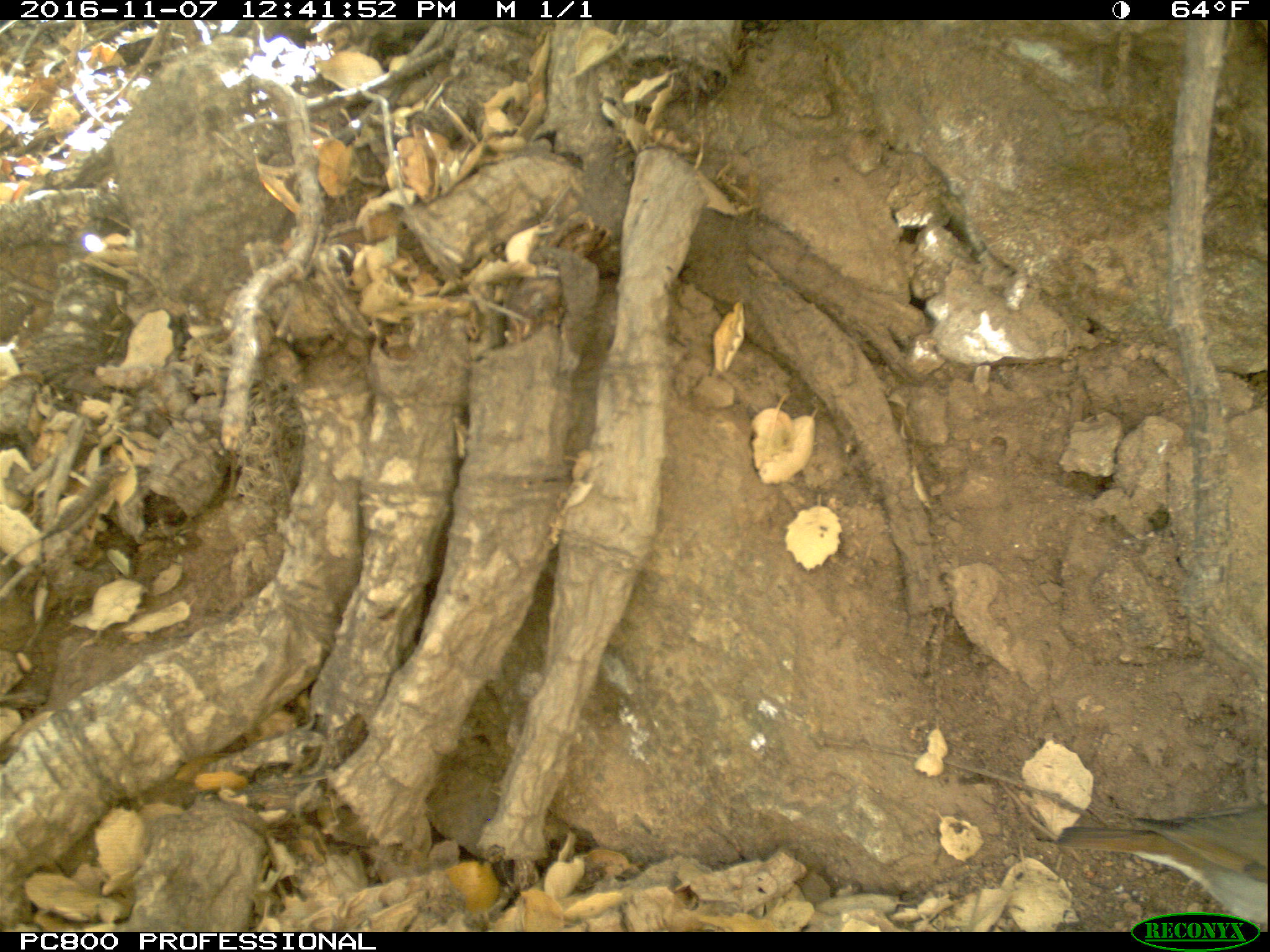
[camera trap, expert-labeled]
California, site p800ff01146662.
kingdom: Animalia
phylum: Chordata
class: Aves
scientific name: Aves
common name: bird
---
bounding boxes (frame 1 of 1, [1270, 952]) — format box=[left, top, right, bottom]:
bird: box=[1031, 799, 1269, 929]